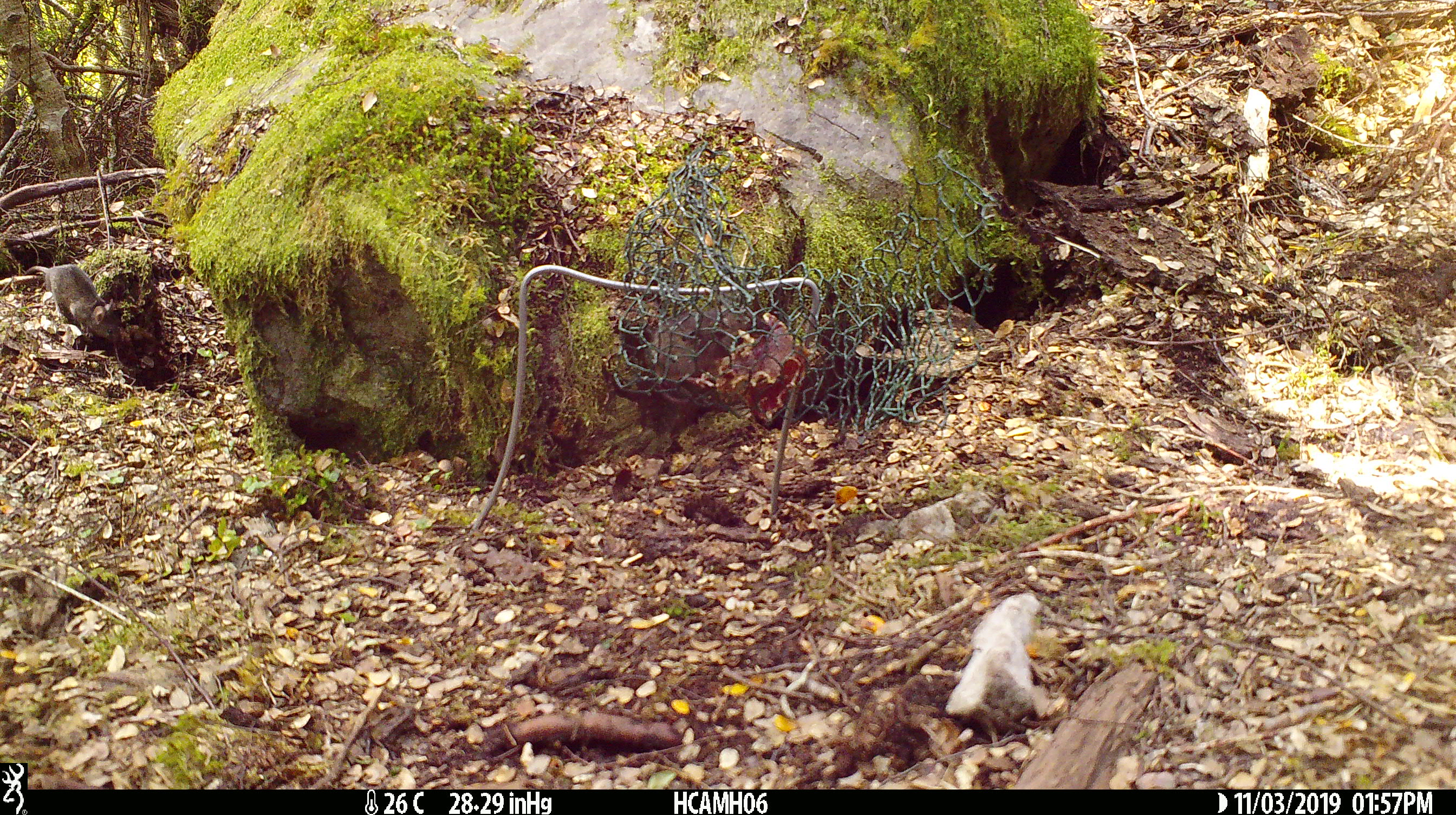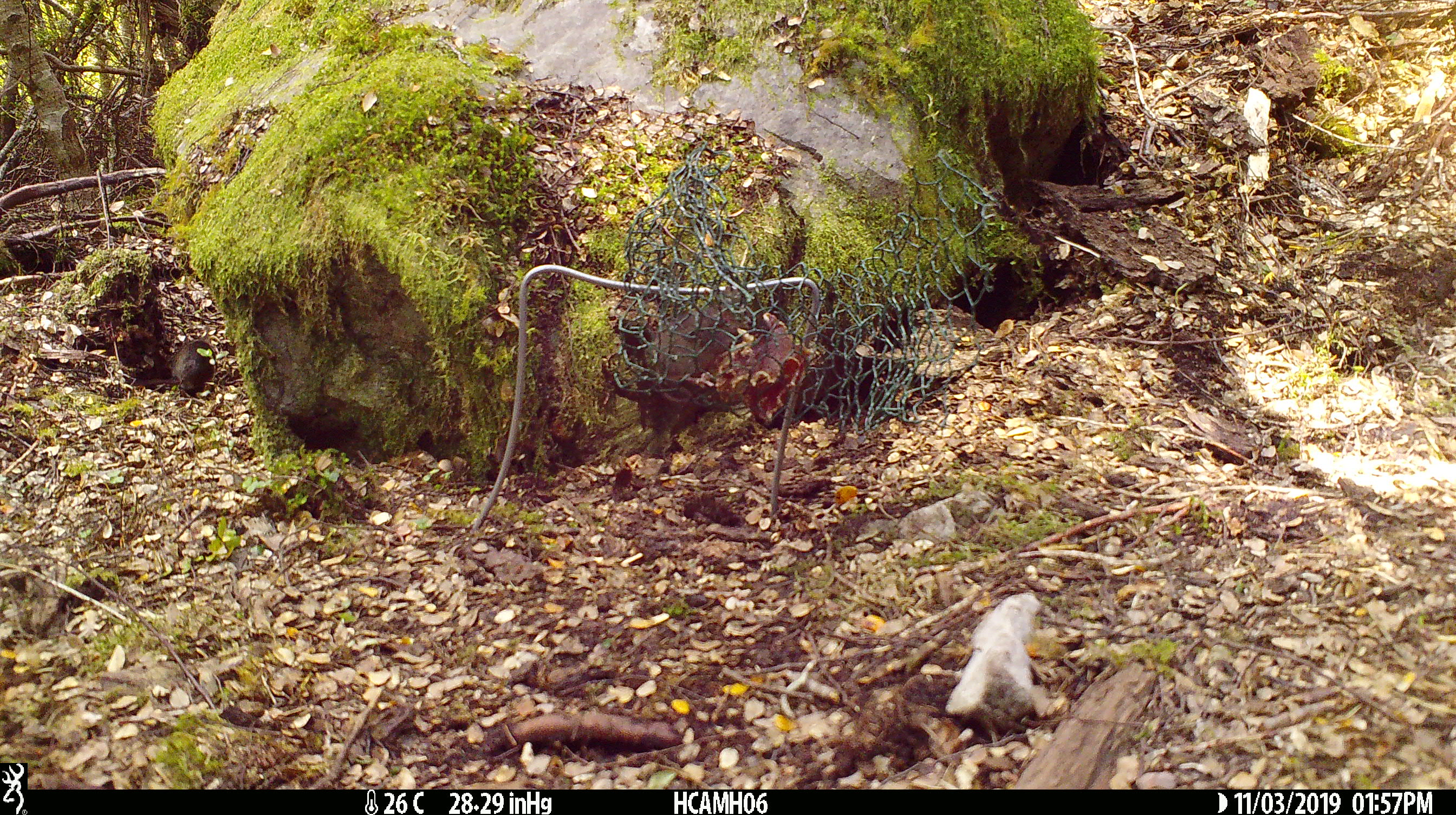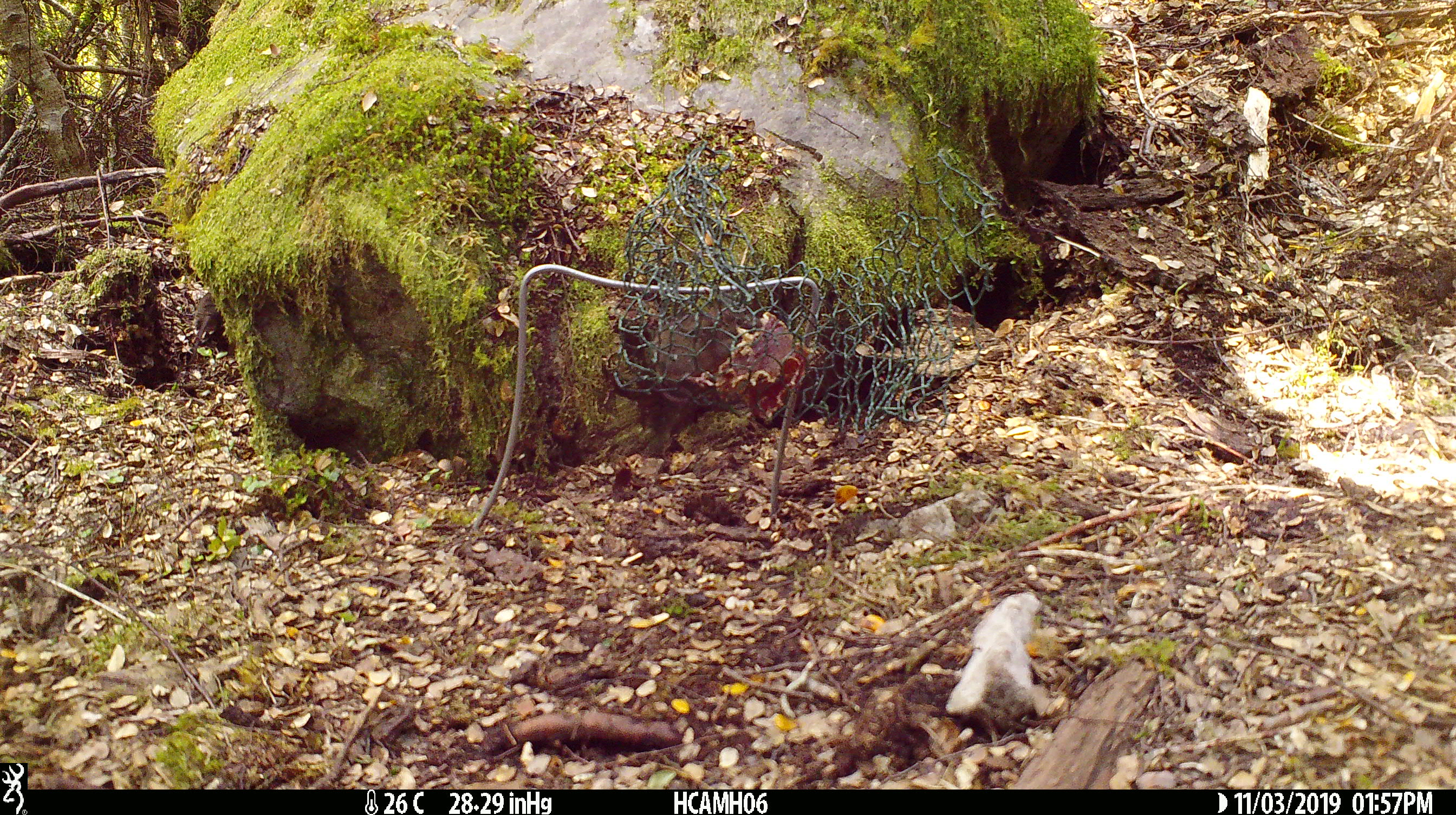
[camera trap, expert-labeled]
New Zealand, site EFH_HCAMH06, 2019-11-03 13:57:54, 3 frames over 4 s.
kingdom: Animalia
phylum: Chordata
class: Mammalia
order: Rodentia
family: Muridae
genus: Mus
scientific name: Mus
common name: mouse